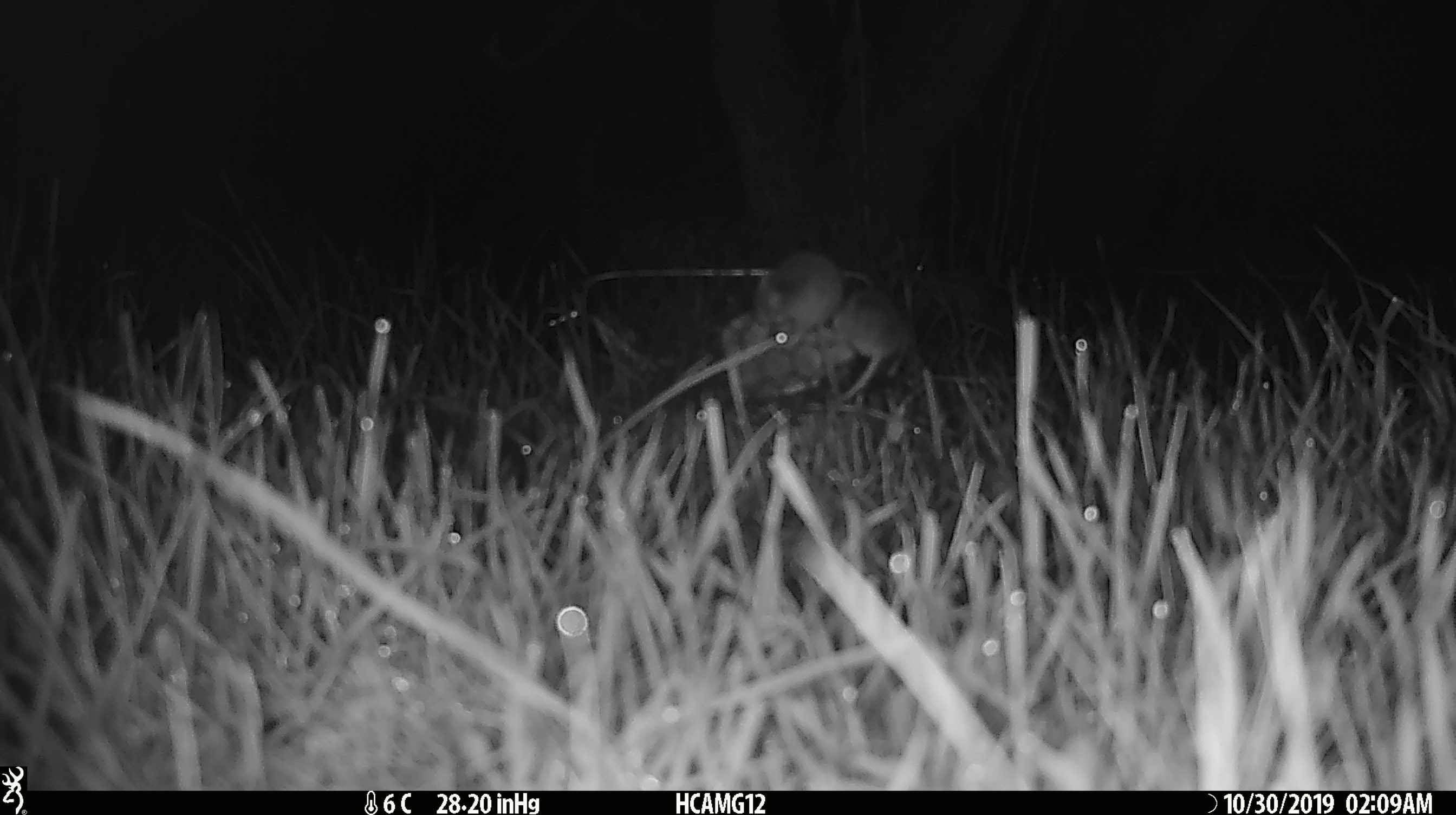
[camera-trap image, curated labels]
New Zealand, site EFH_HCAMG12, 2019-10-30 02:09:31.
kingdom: Animalia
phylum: Chordata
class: Mammalia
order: Rodentia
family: Muridae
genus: Mus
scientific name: Mus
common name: mouse